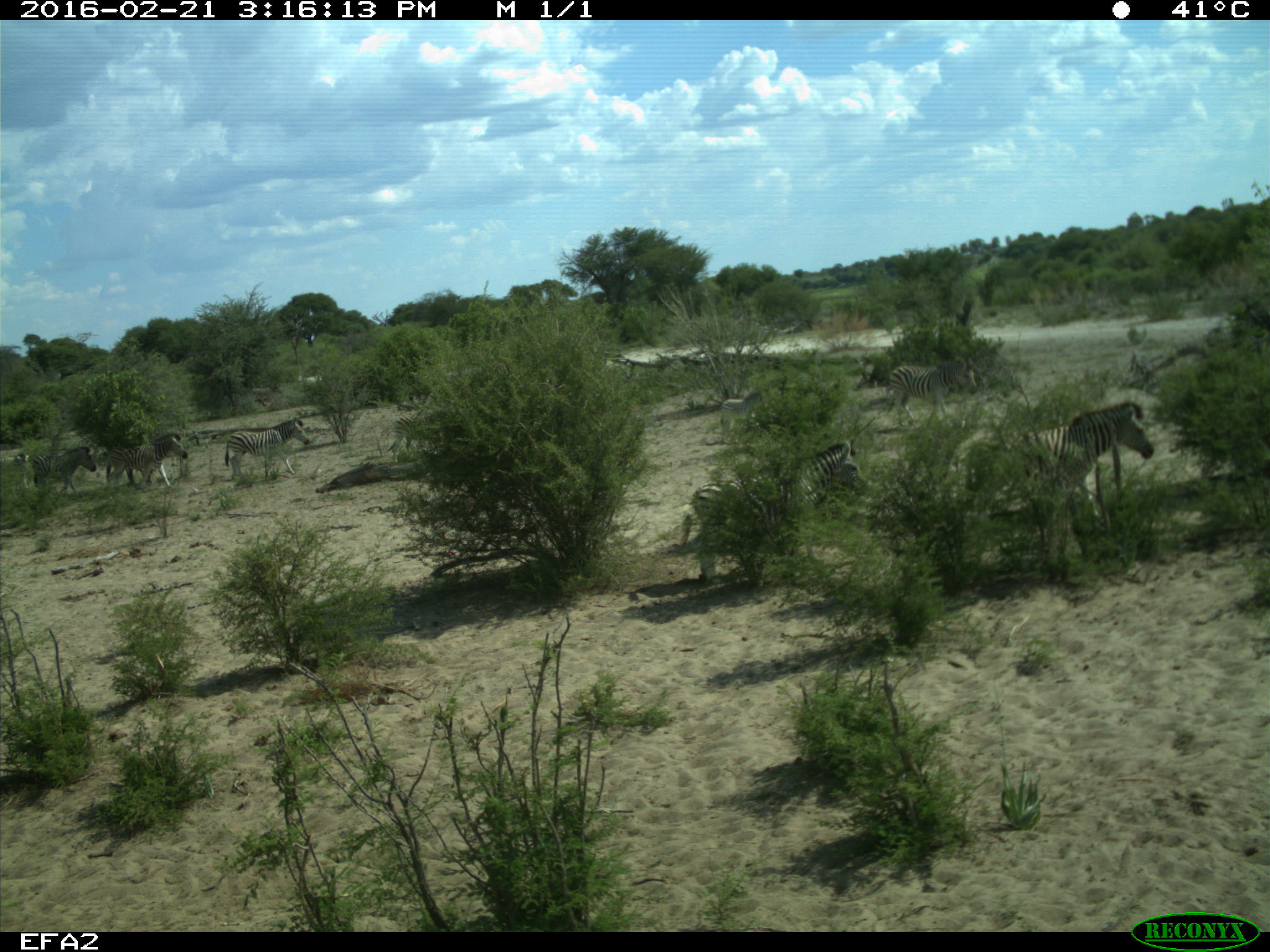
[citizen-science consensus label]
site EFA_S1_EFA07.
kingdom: Animalia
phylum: Chordata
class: Mammalia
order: Perissodactyla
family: Equidae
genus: Equus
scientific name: Equus quagga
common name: plains zebra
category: zebraplains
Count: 9.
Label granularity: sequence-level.